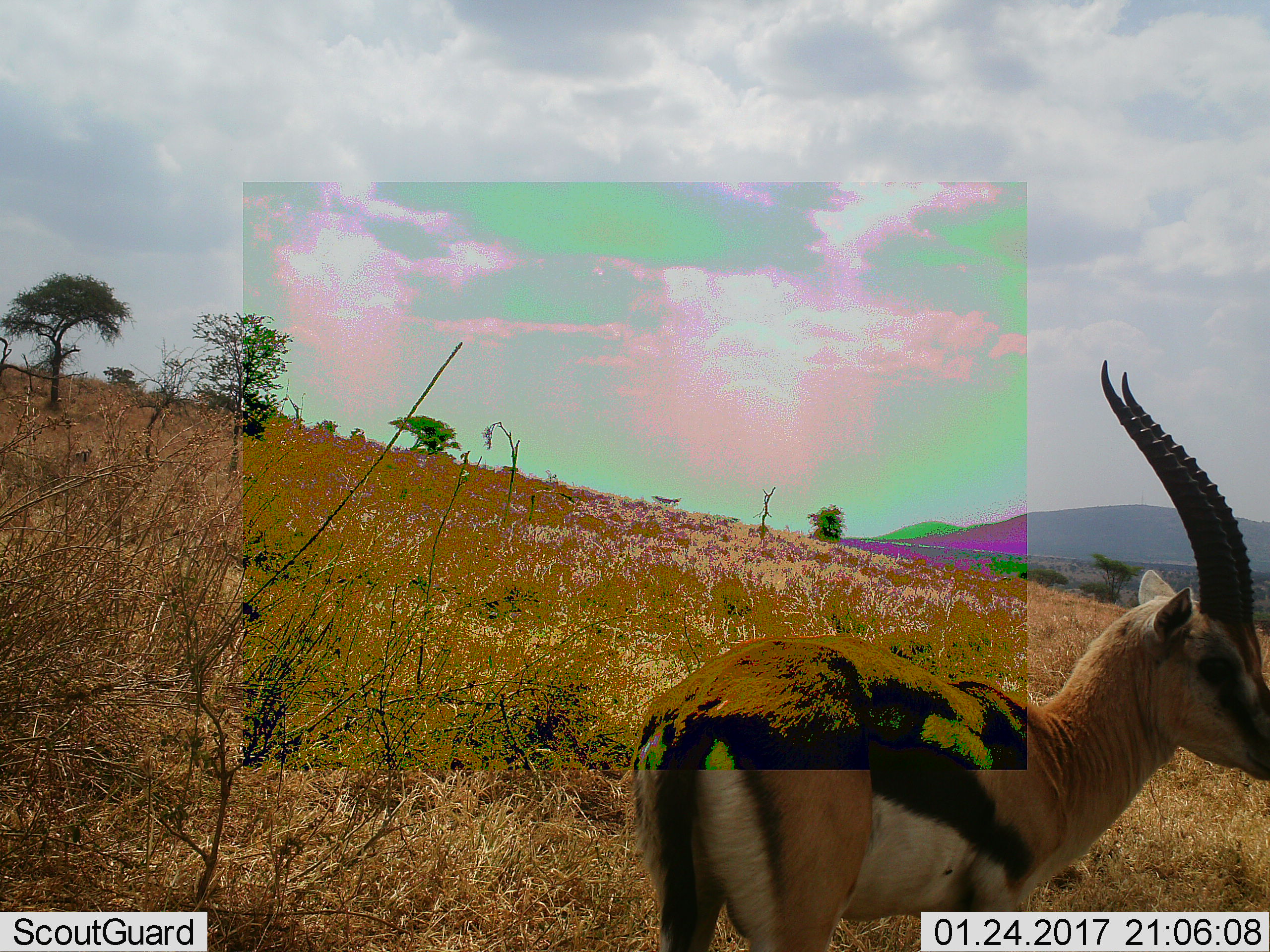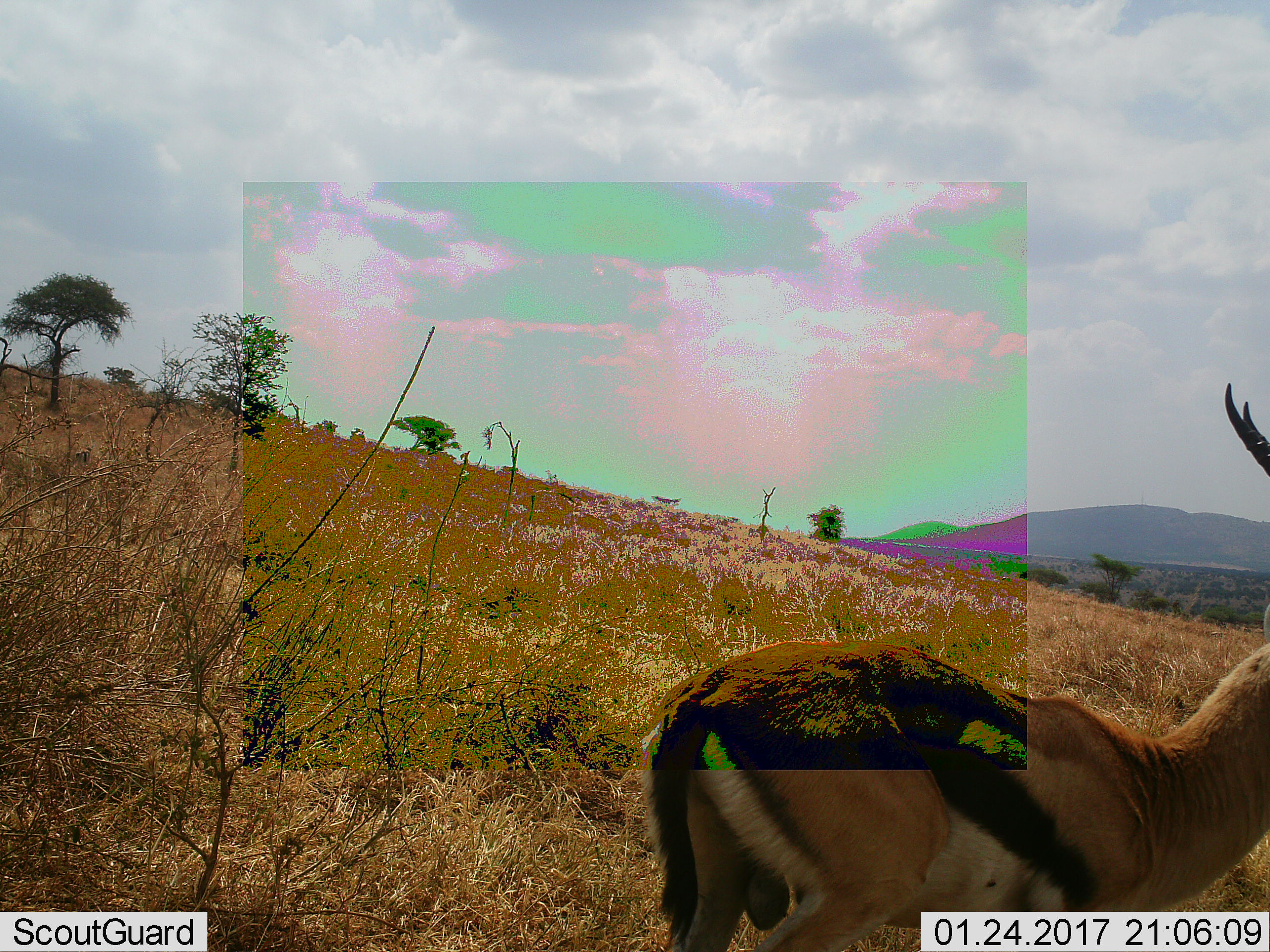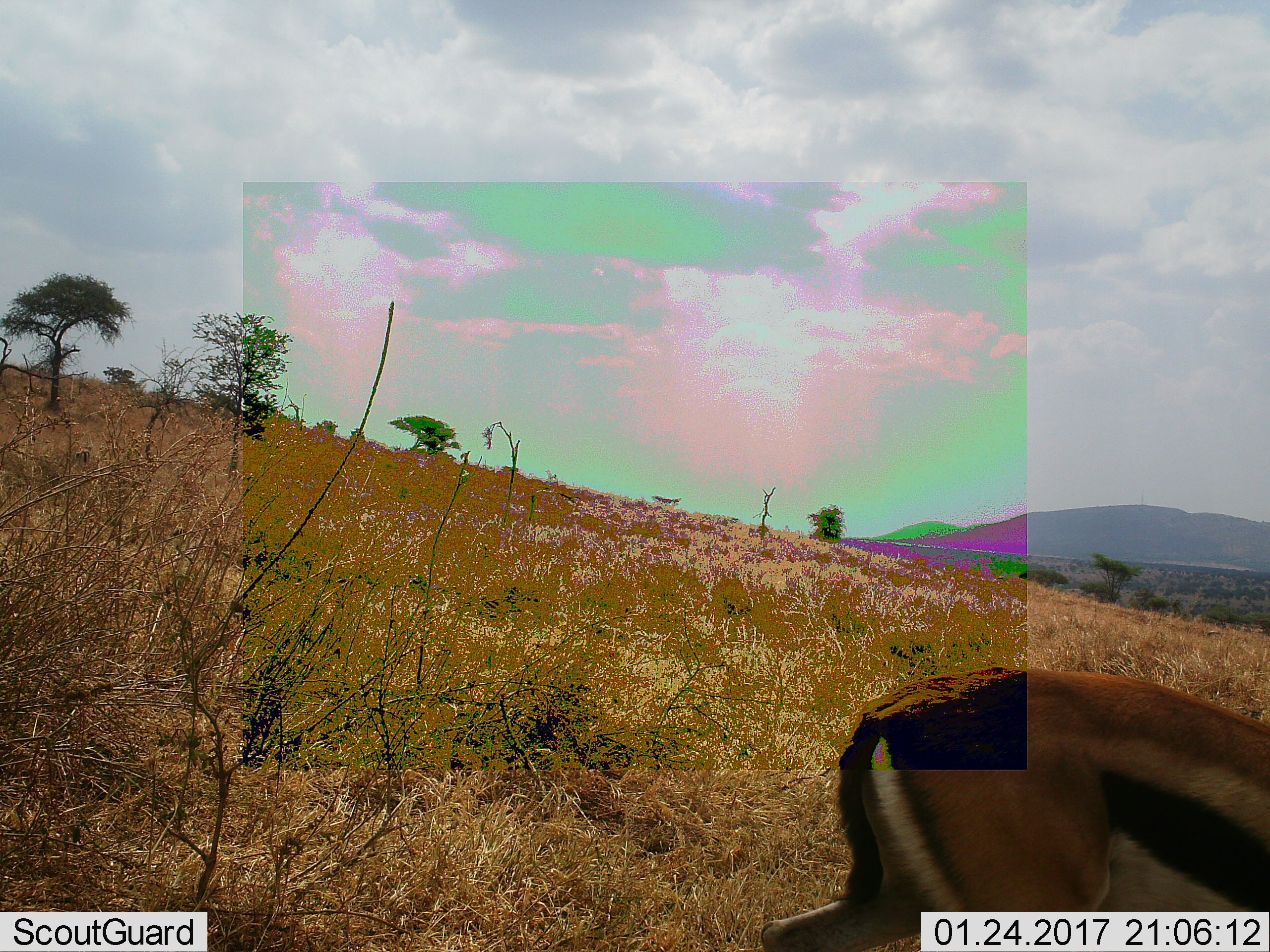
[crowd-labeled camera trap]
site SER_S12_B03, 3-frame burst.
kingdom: Animalia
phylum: Chordata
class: Mammalia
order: Artiodactyla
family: Bovidae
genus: Eudorcas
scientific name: Eudorcas thomsonii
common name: thomson's gazelle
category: gazellethomsons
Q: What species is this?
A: Gazellethomsons (thomson's gazelle) (Eudorcas thomsonii).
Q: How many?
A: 1.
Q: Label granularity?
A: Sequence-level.